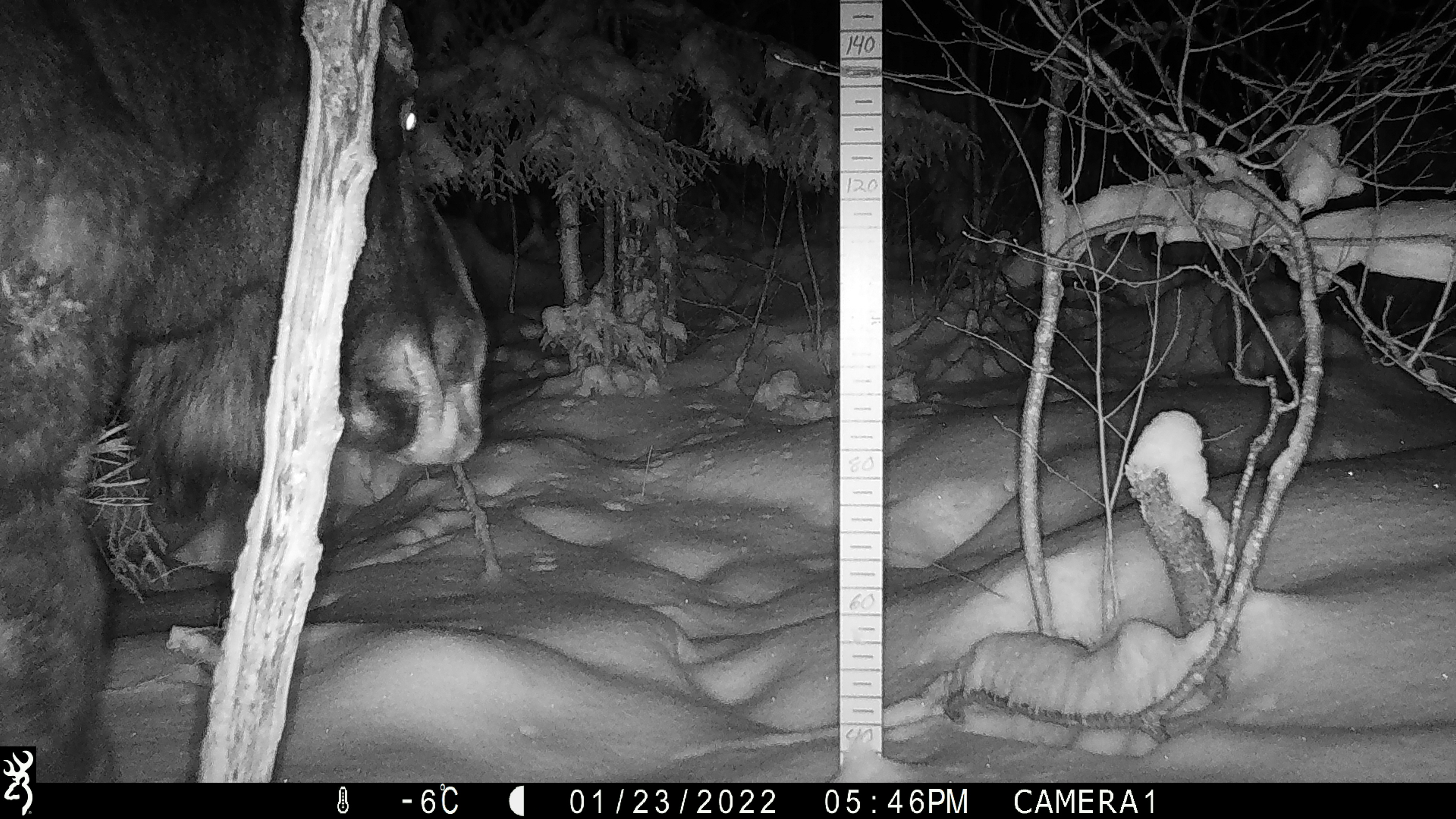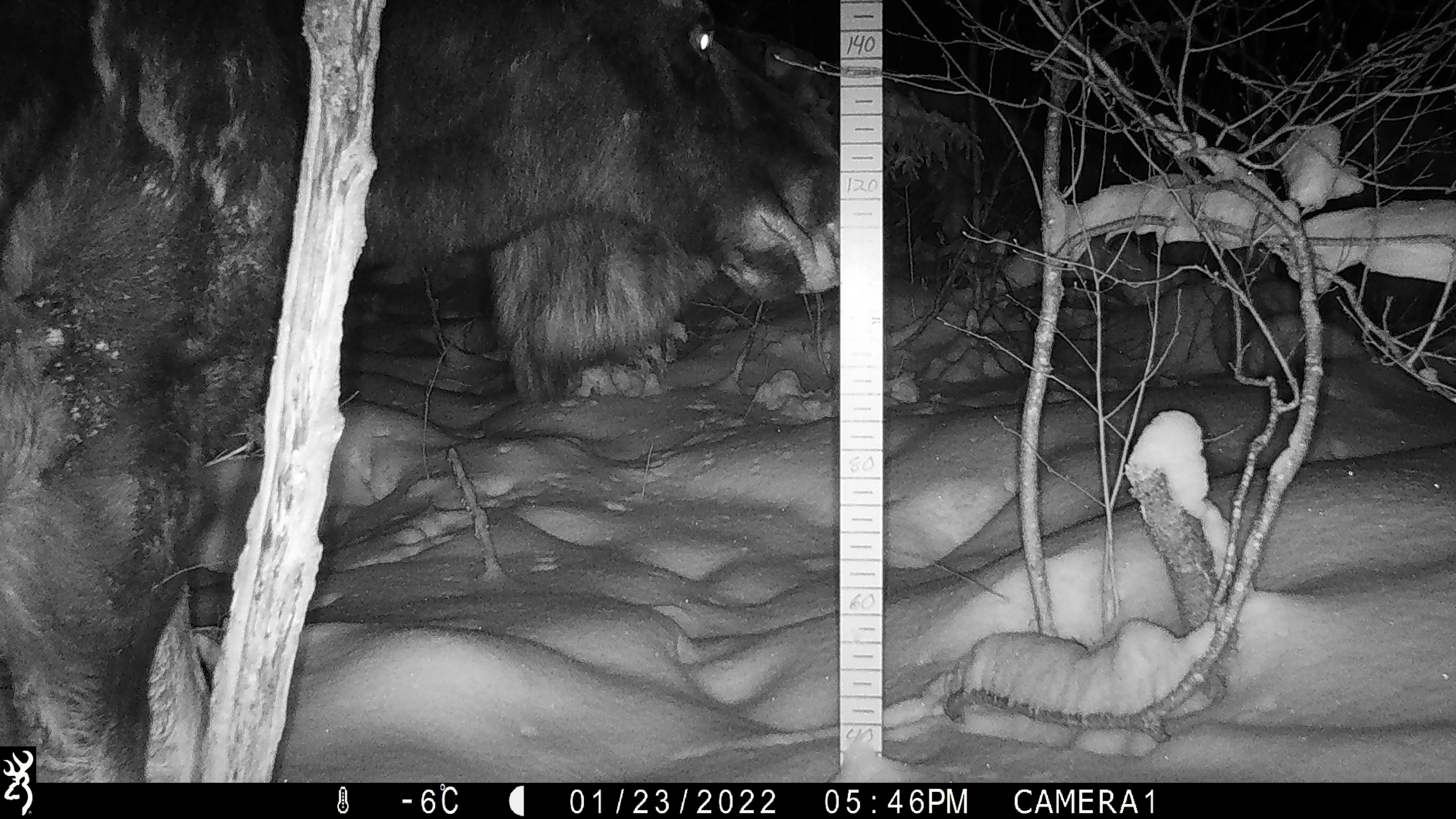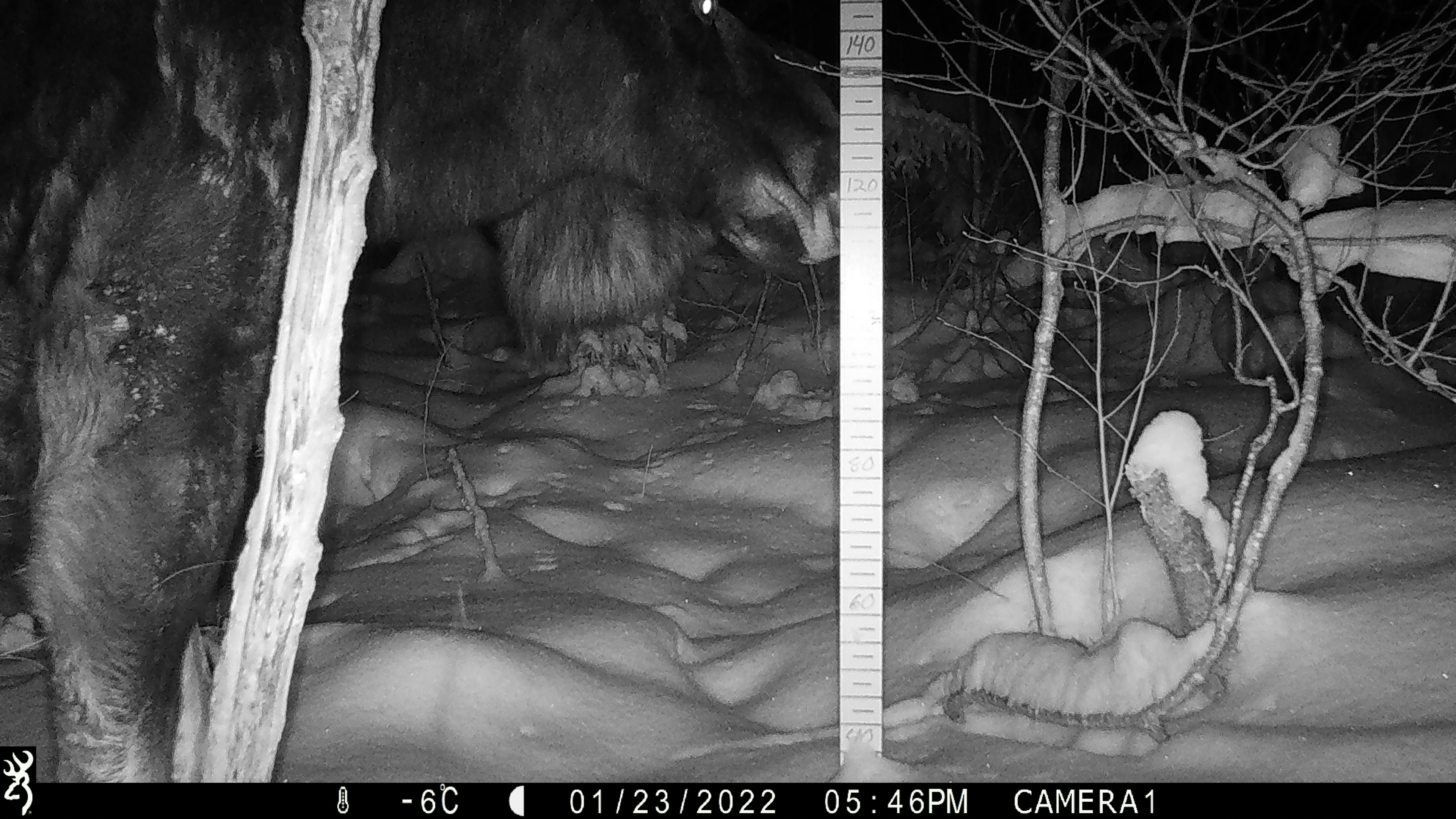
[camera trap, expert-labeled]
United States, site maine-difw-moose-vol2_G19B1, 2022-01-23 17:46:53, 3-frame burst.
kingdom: Animalia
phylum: Chordata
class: Mammalia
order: Artiodactyla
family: Cervidae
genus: Alces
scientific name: Alces alces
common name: moose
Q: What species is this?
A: Moose (Alces alces).